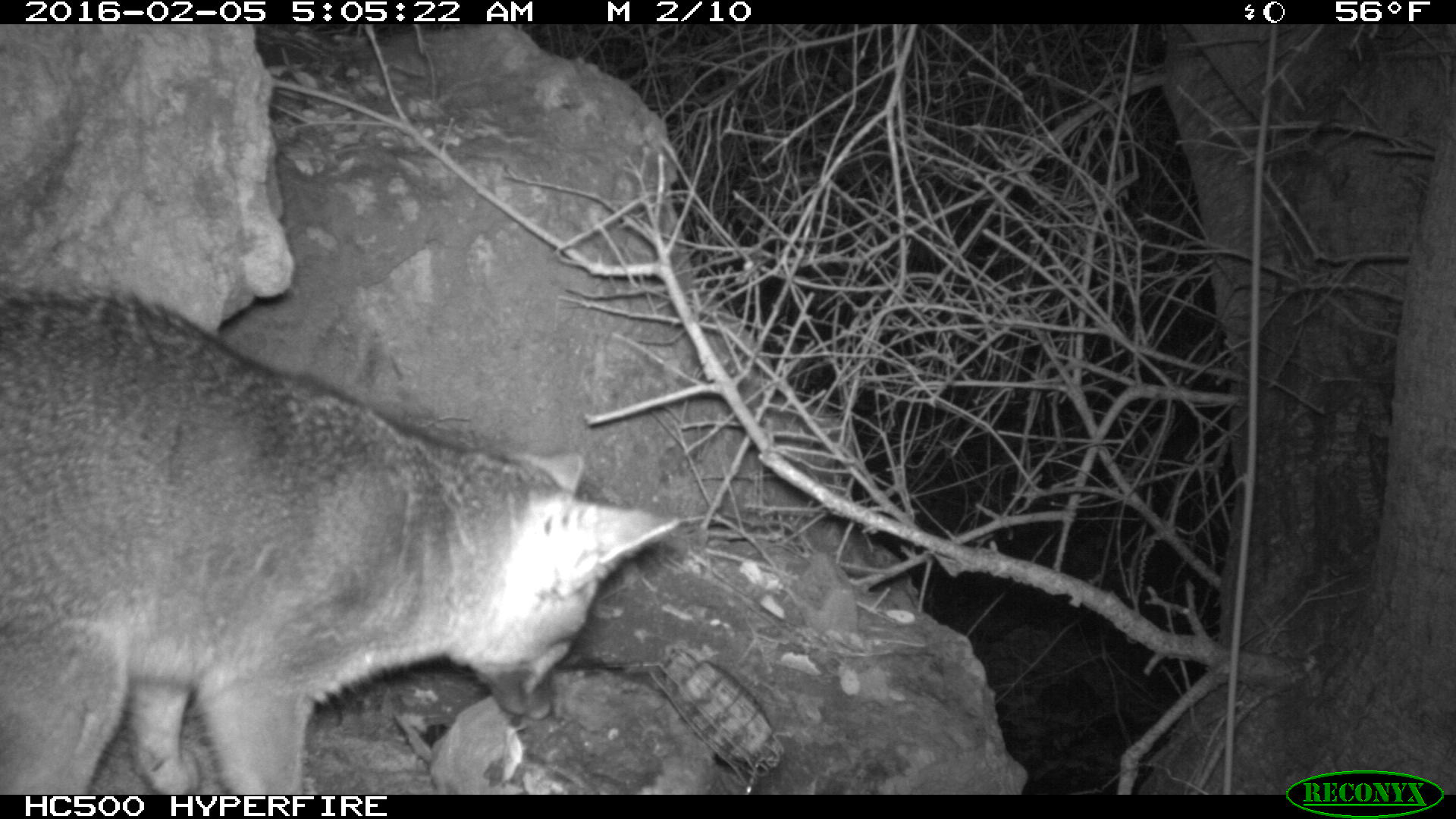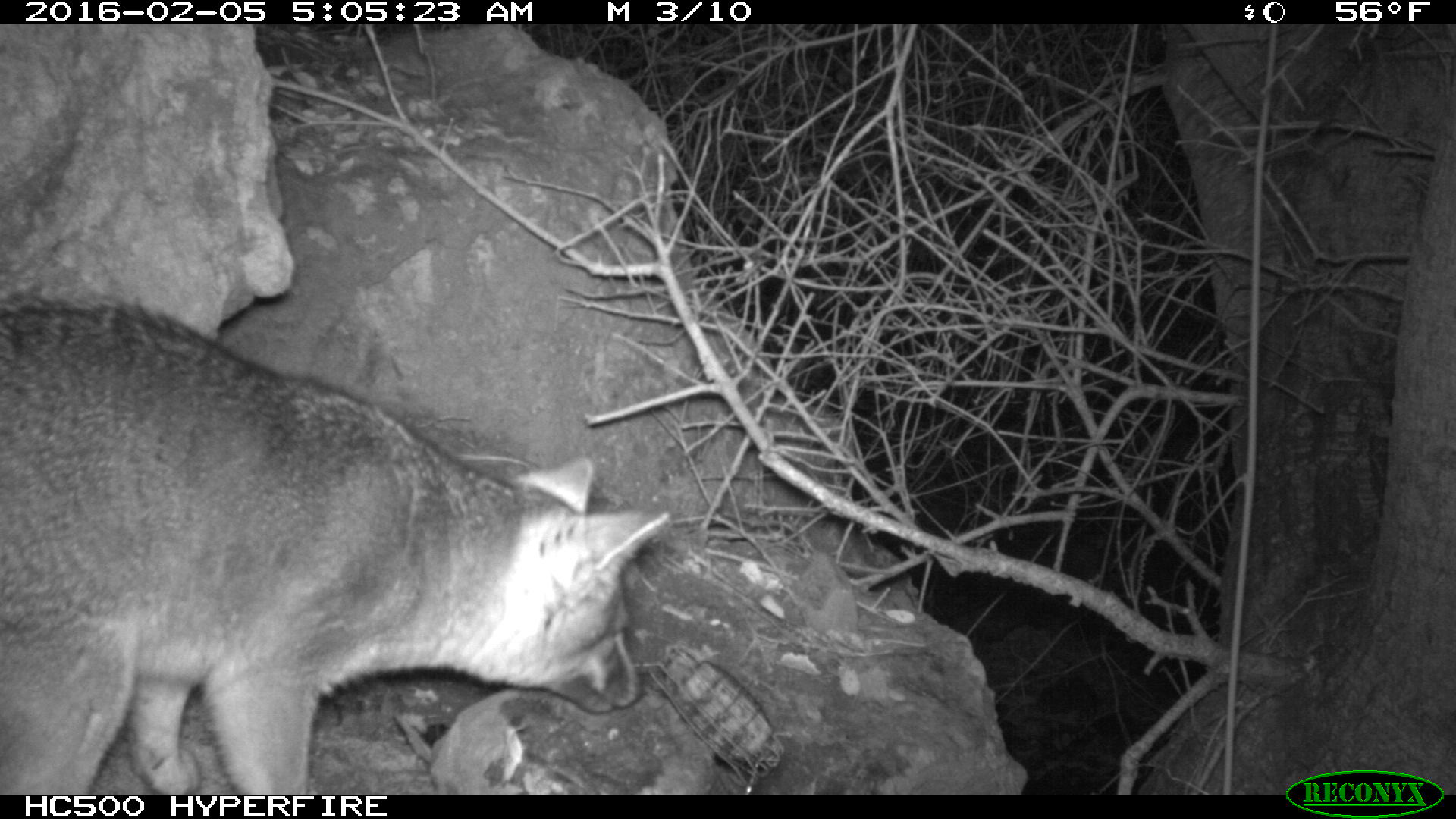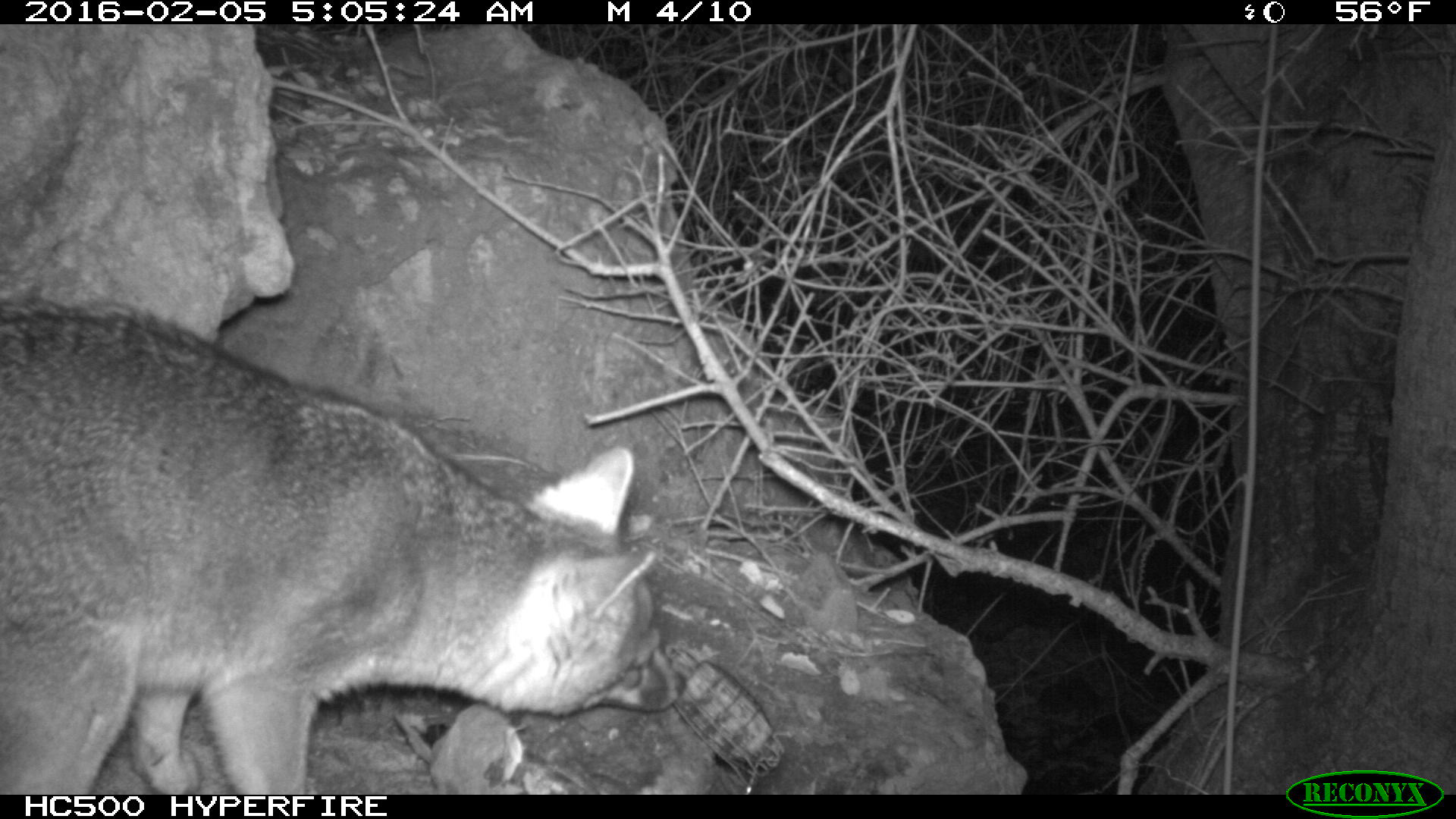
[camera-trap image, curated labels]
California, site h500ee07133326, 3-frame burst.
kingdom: Animalia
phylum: Chordata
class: Mammalia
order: Carnivora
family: Canidae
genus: Urocyon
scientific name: Urocyon littoralis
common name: island fox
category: fox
Fox (island fox) (Urocyon littoralis).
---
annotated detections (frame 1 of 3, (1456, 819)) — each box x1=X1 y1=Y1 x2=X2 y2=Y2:
fox: x1=0 y1=290 x2=679 y2=794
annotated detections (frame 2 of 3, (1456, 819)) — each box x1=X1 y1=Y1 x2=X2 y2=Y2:
fox: x1=0 y1=297 x2=667 y2=793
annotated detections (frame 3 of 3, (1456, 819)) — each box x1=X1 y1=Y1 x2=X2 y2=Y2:
fox: x1=0 y1=294 x2=685 y2=793